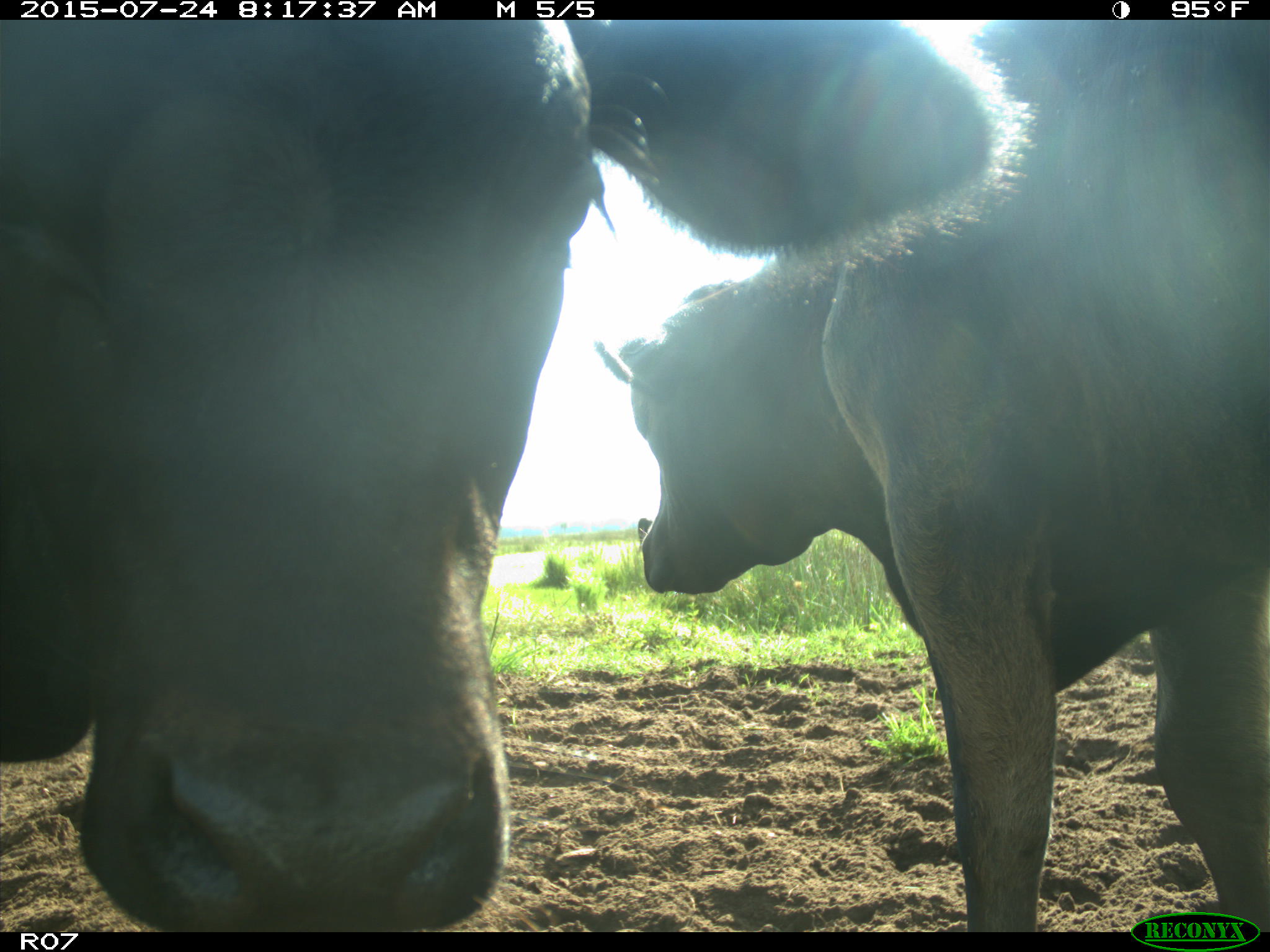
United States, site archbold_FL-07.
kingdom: Animalia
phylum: Chordata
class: Mammalia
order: Artiodactyla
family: Bovidae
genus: Bos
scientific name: Bos taurus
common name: domestic cow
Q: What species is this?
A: Bos taurus (domestic cow).